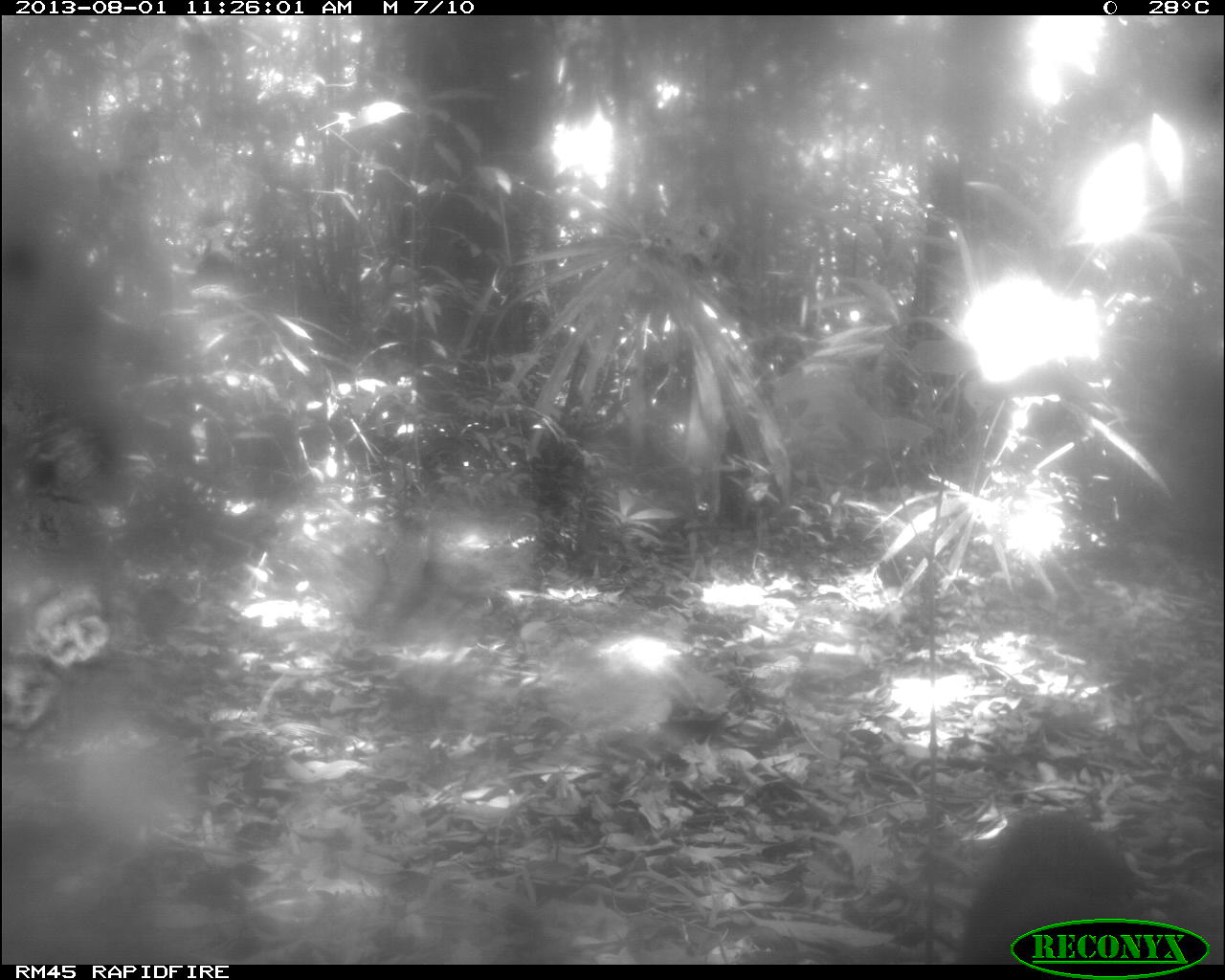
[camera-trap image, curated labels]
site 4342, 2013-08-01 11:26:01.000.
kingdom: Animalia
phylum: Chordata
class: Mammalia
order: Carnivora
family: Mustelidae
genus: Eira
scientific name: Eira barbara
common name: tayra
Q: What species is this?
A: Eira barbara (tayra).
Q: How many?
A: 1.